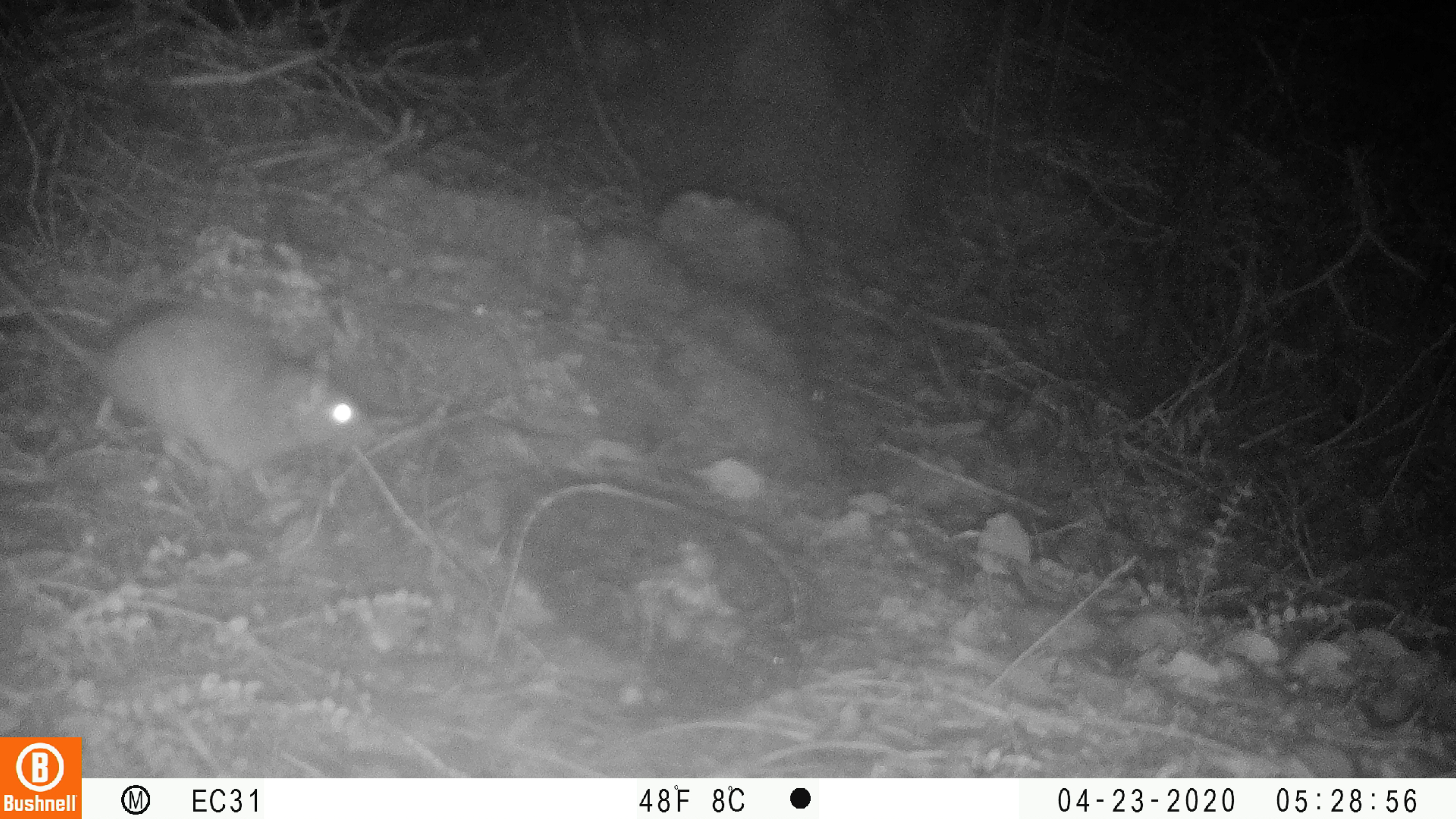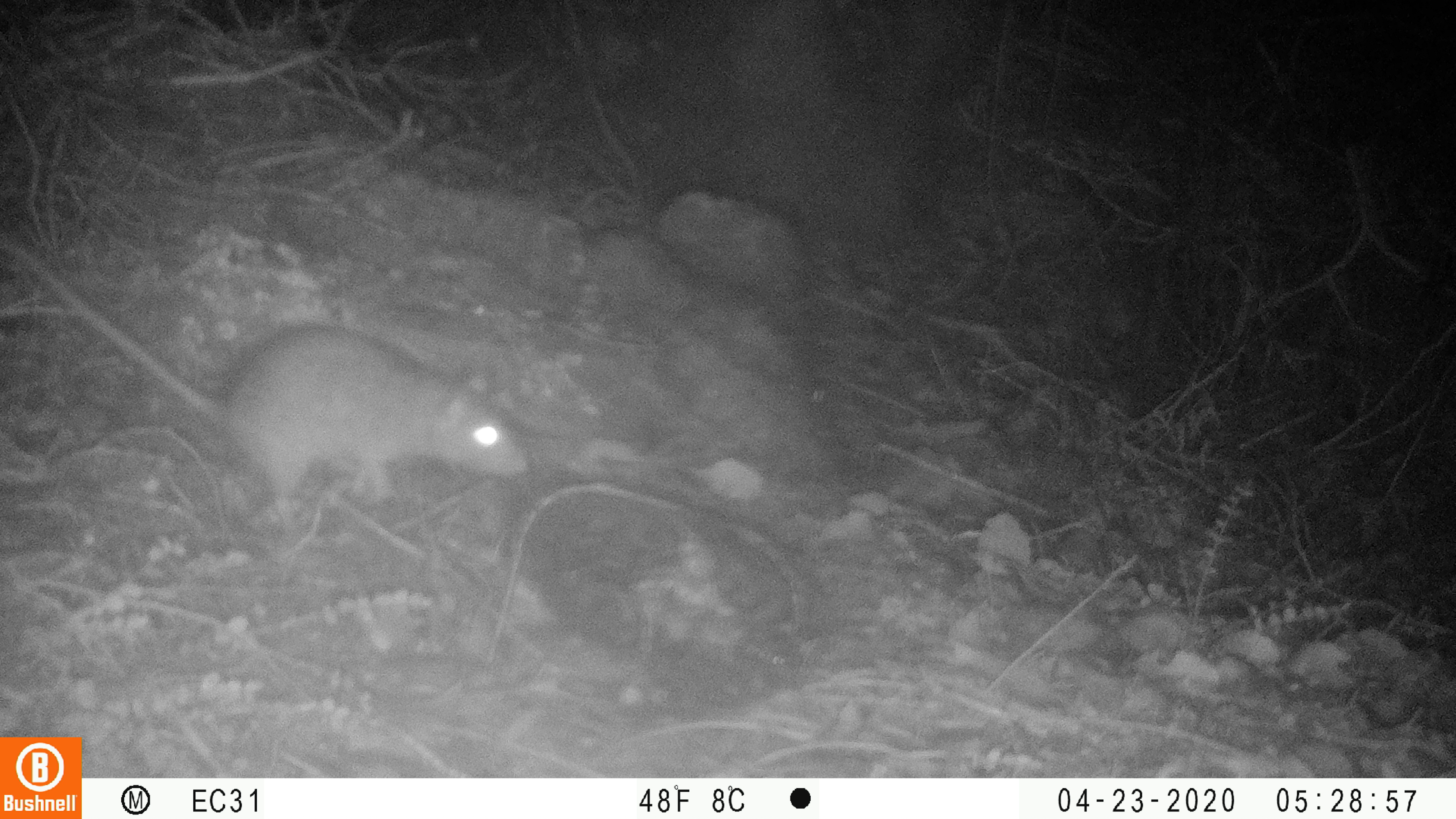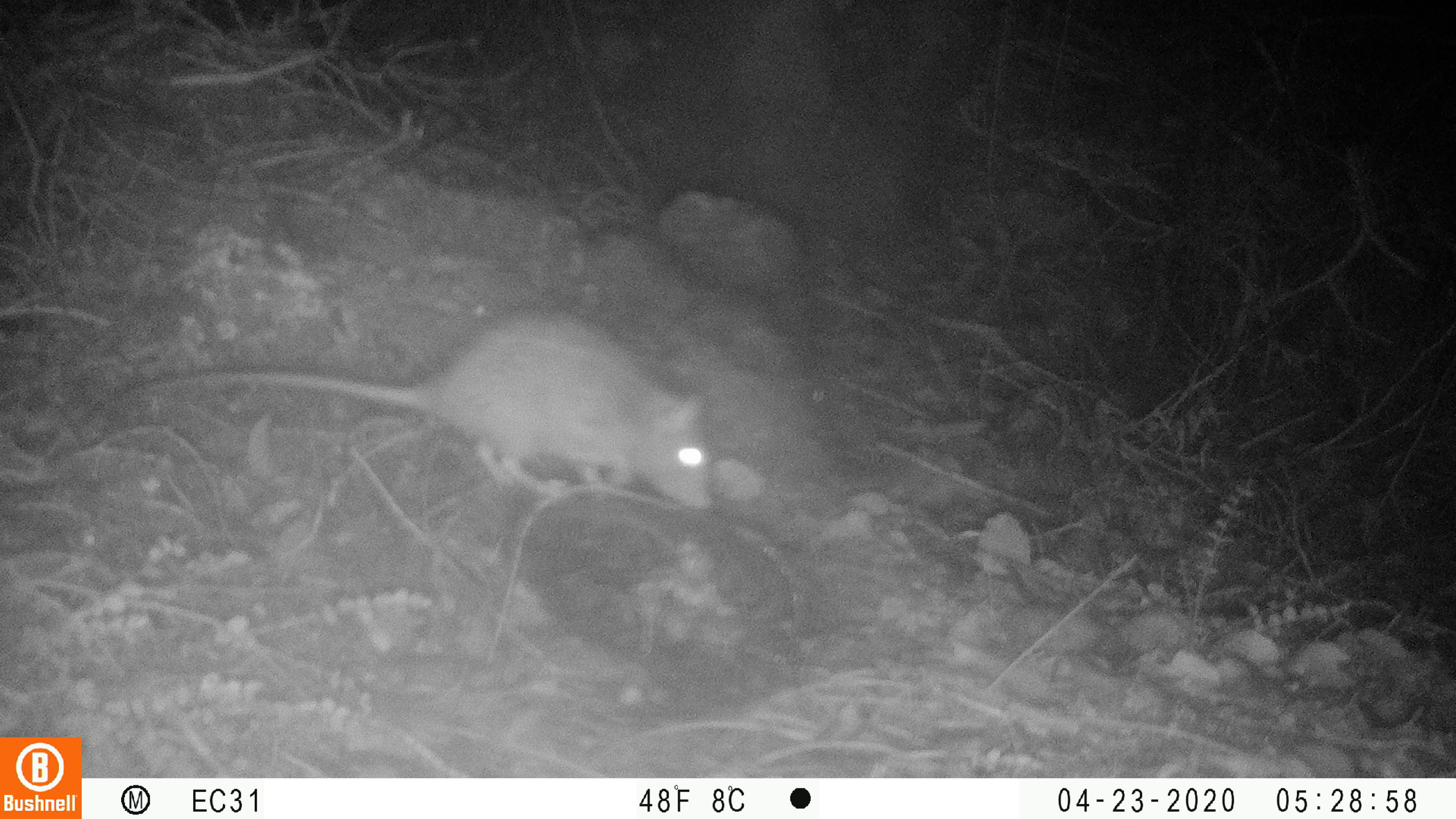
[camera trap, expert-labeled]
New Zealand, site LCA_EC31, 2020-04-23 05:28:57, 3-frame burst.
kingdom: Animalia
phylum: Chordata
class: Mammalia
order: Rodentia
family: Muridae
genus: Rattus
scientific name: Rattus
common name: rat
Rat (Rattus).